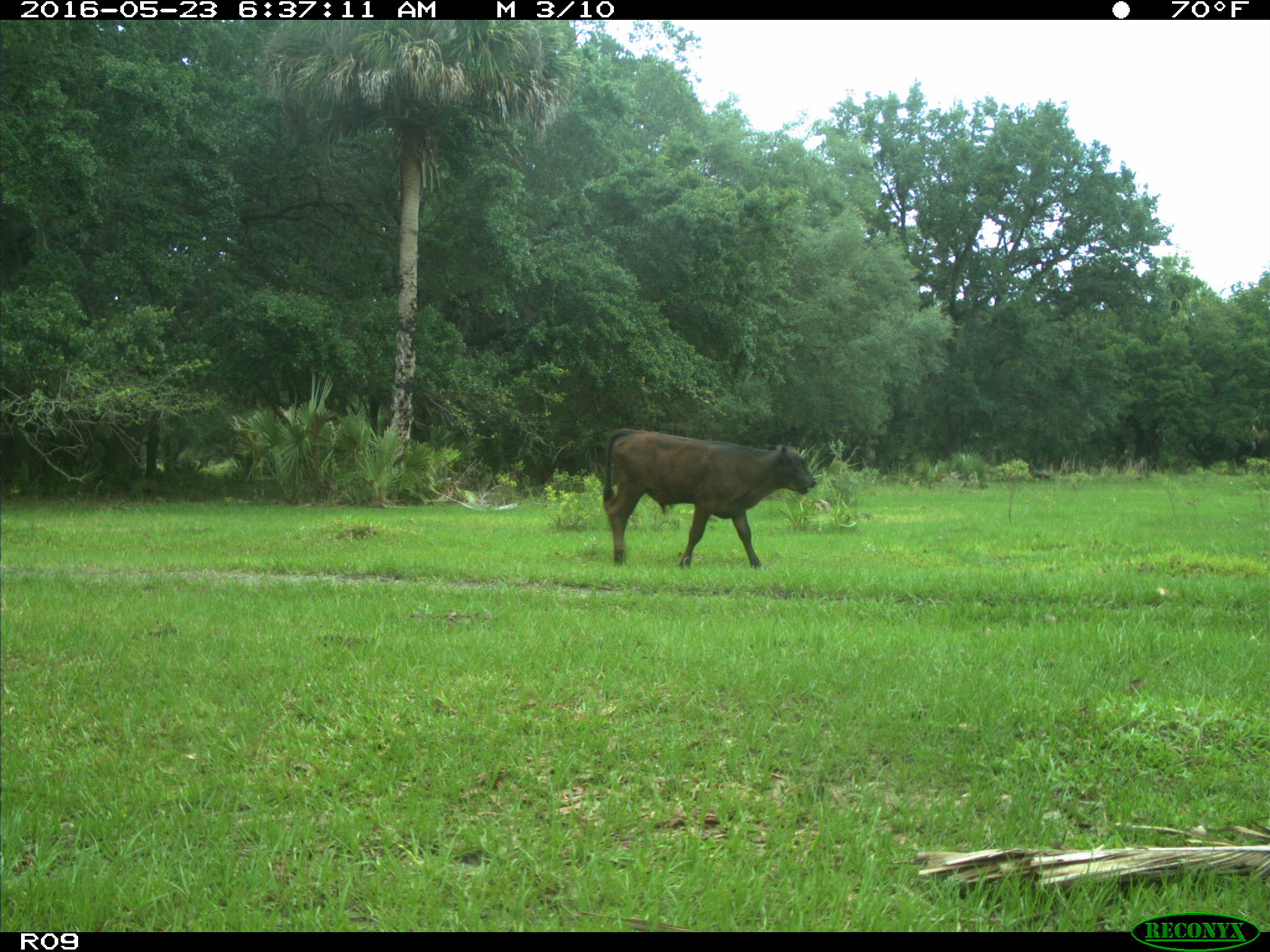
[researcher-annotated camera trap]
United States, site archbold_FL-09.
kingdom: Animalia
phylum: Chordata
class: Mammalia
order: Artiodactyla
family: Bovidae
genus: Bos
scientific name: Bos taurus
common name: domestic cow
Bos taurus (domestic cow).